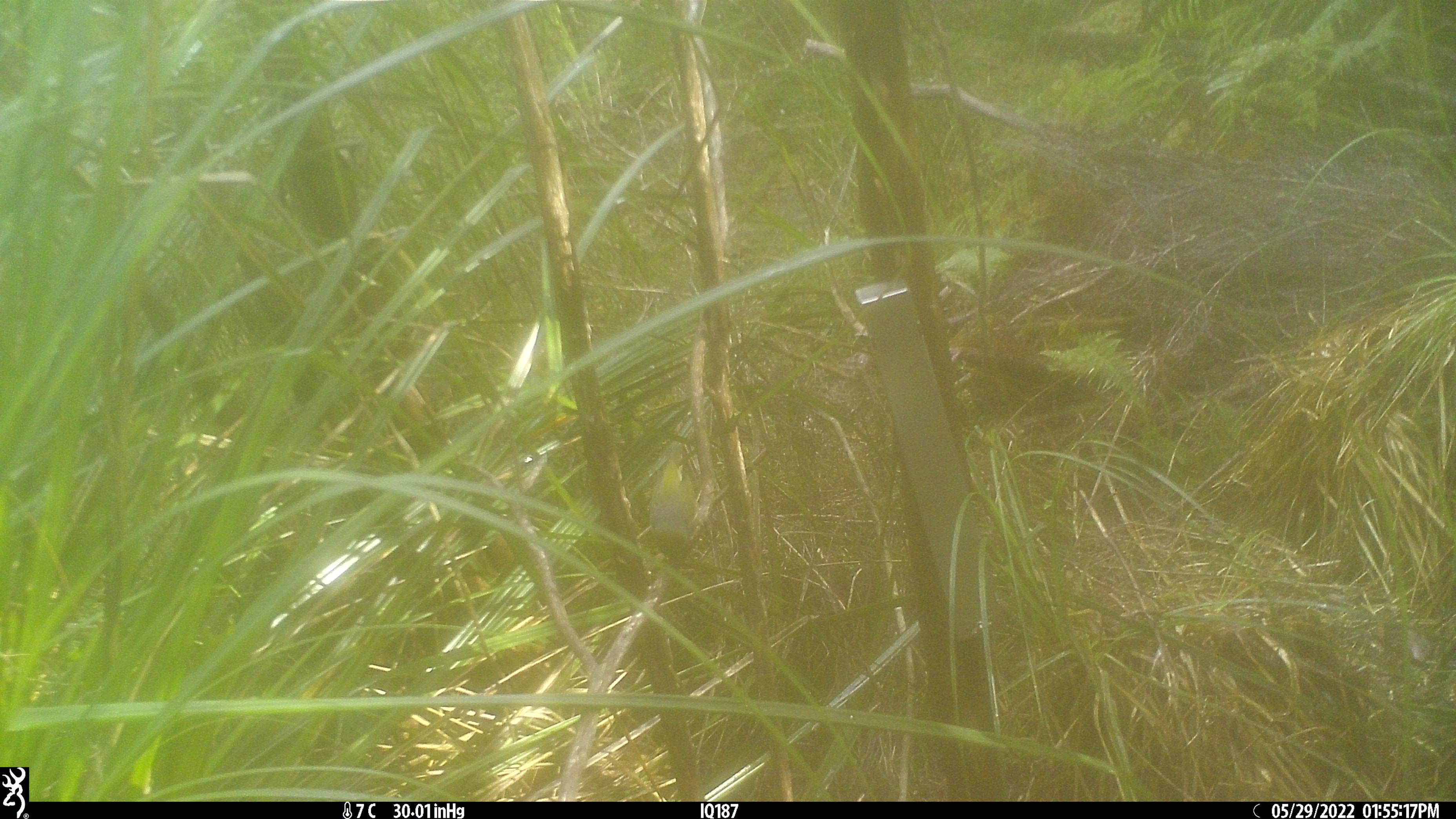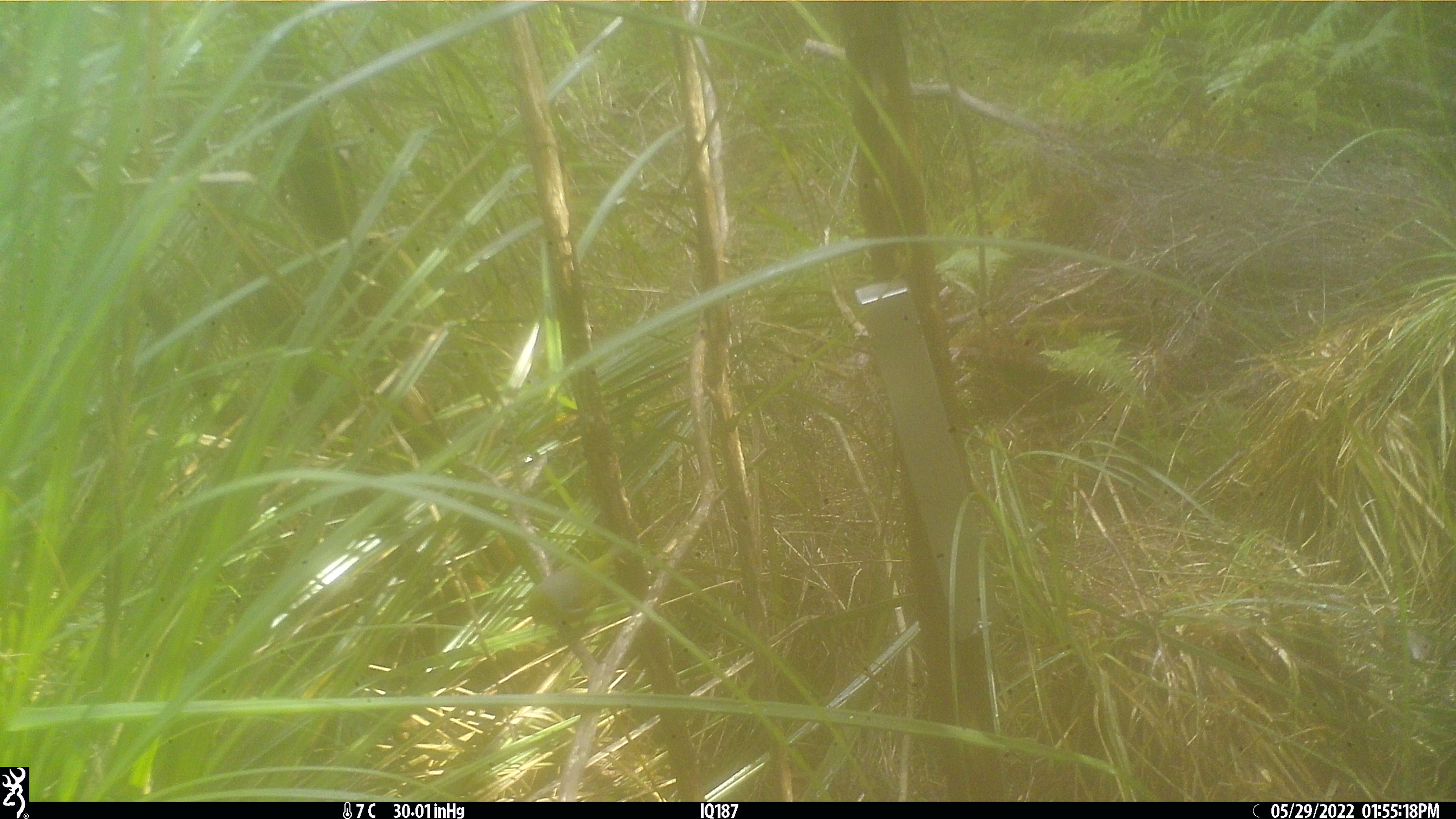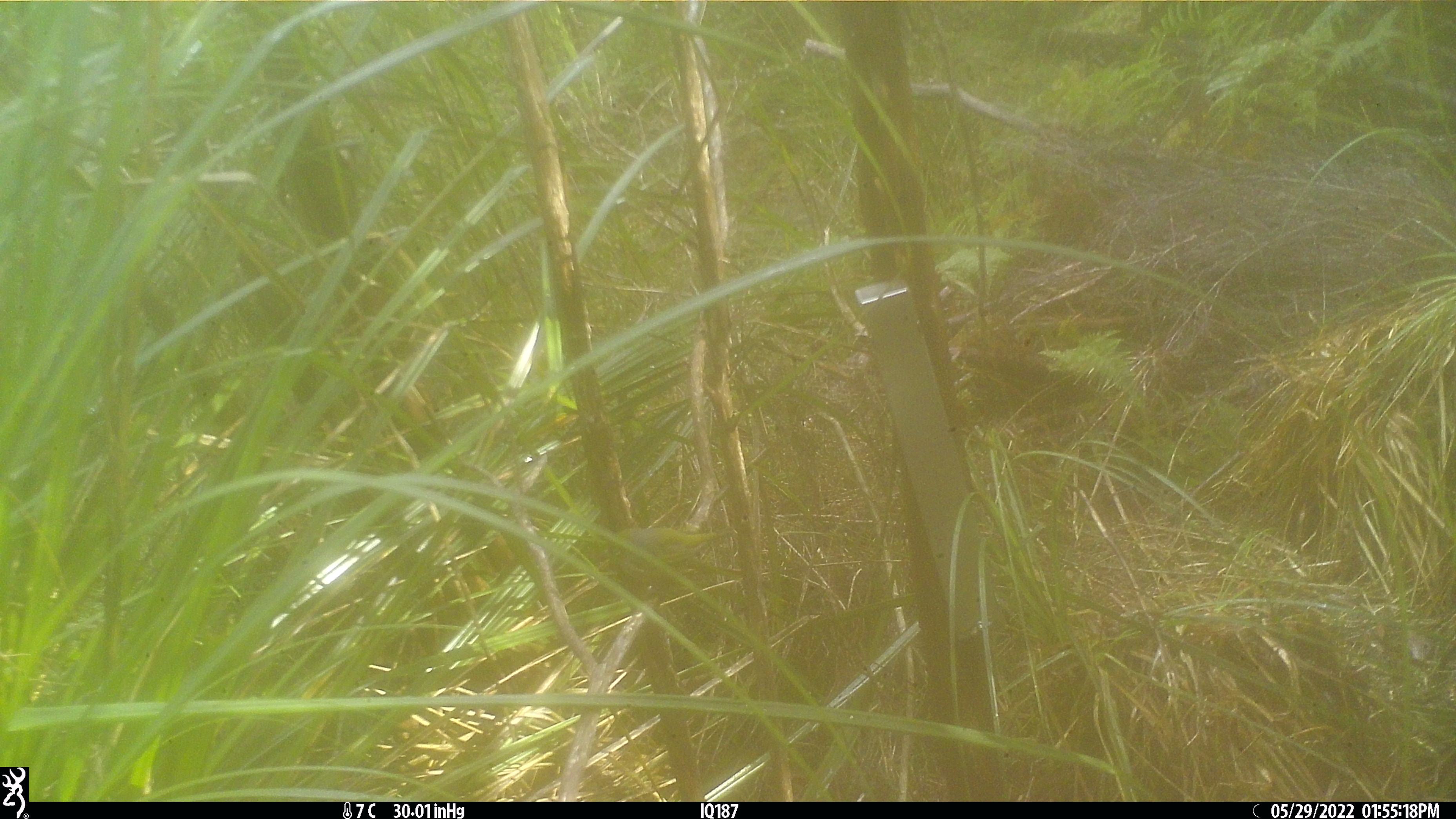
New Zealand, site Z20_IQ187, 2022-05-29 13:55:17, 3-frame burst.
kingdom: Animalia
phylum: Chordata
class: Aves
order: Passeriformes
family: Zosteropidae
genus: Zosterops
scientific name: Zosterops lateralis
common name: silvereye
Silvereye (Zosterops lateralis).